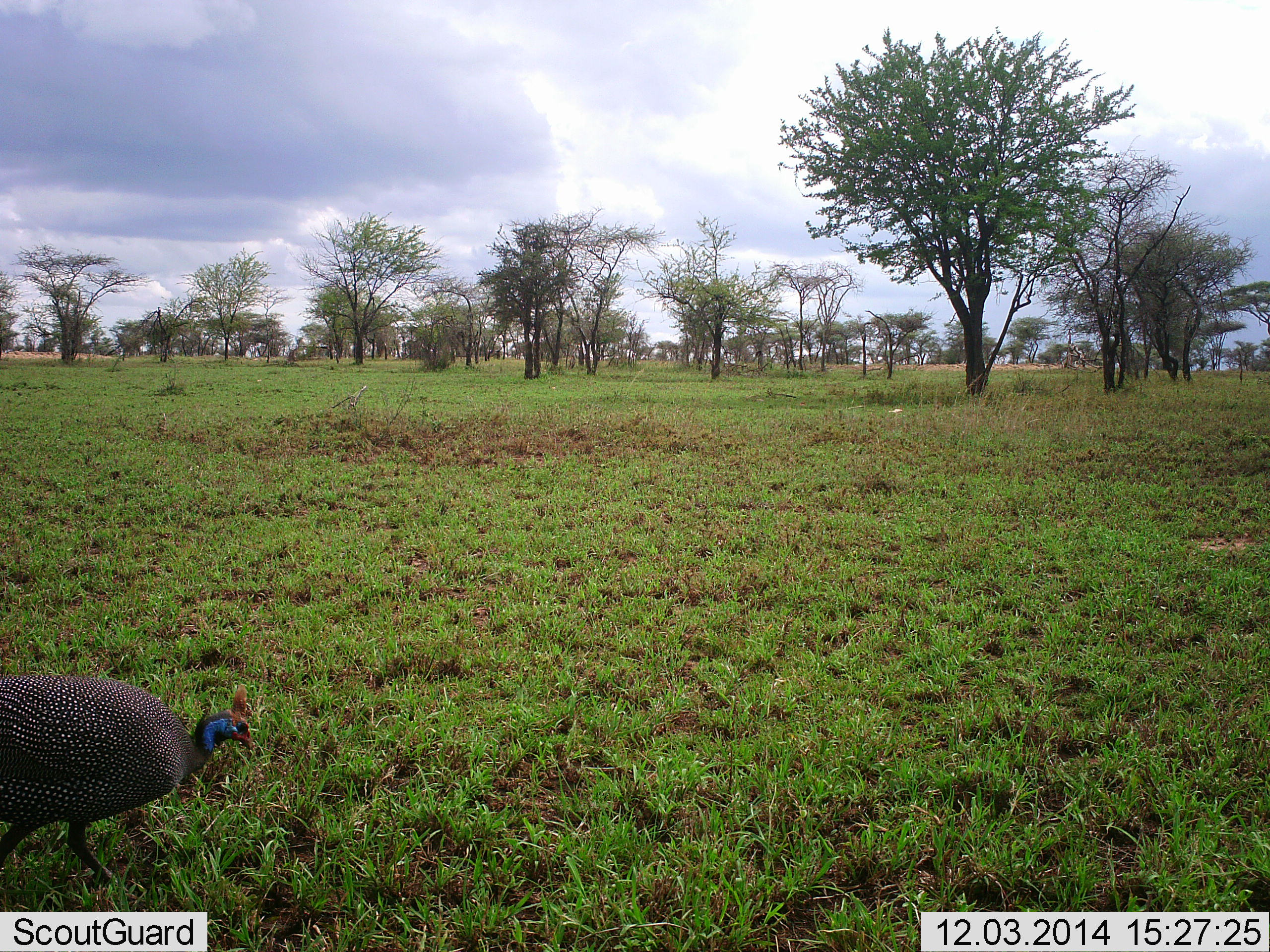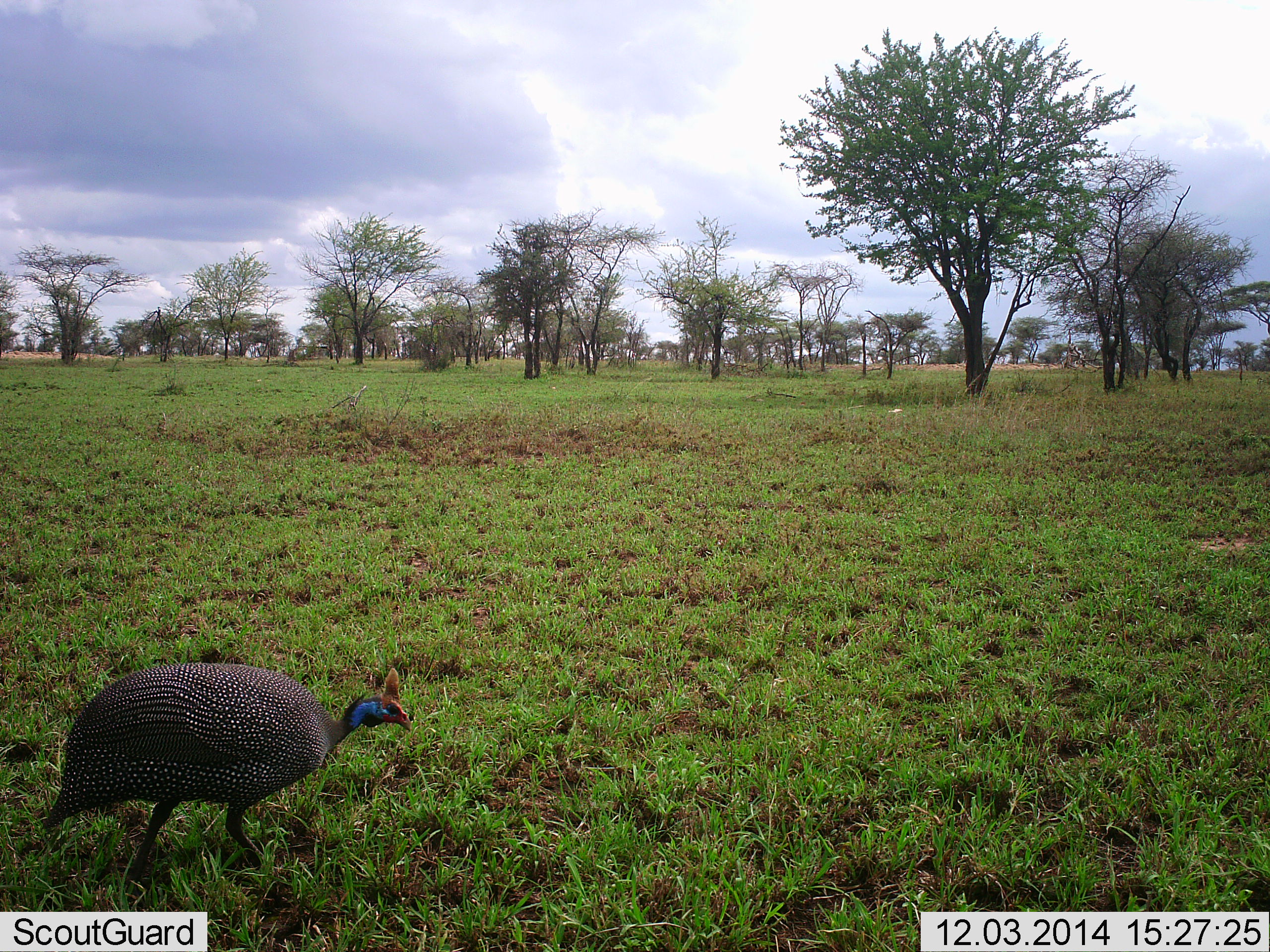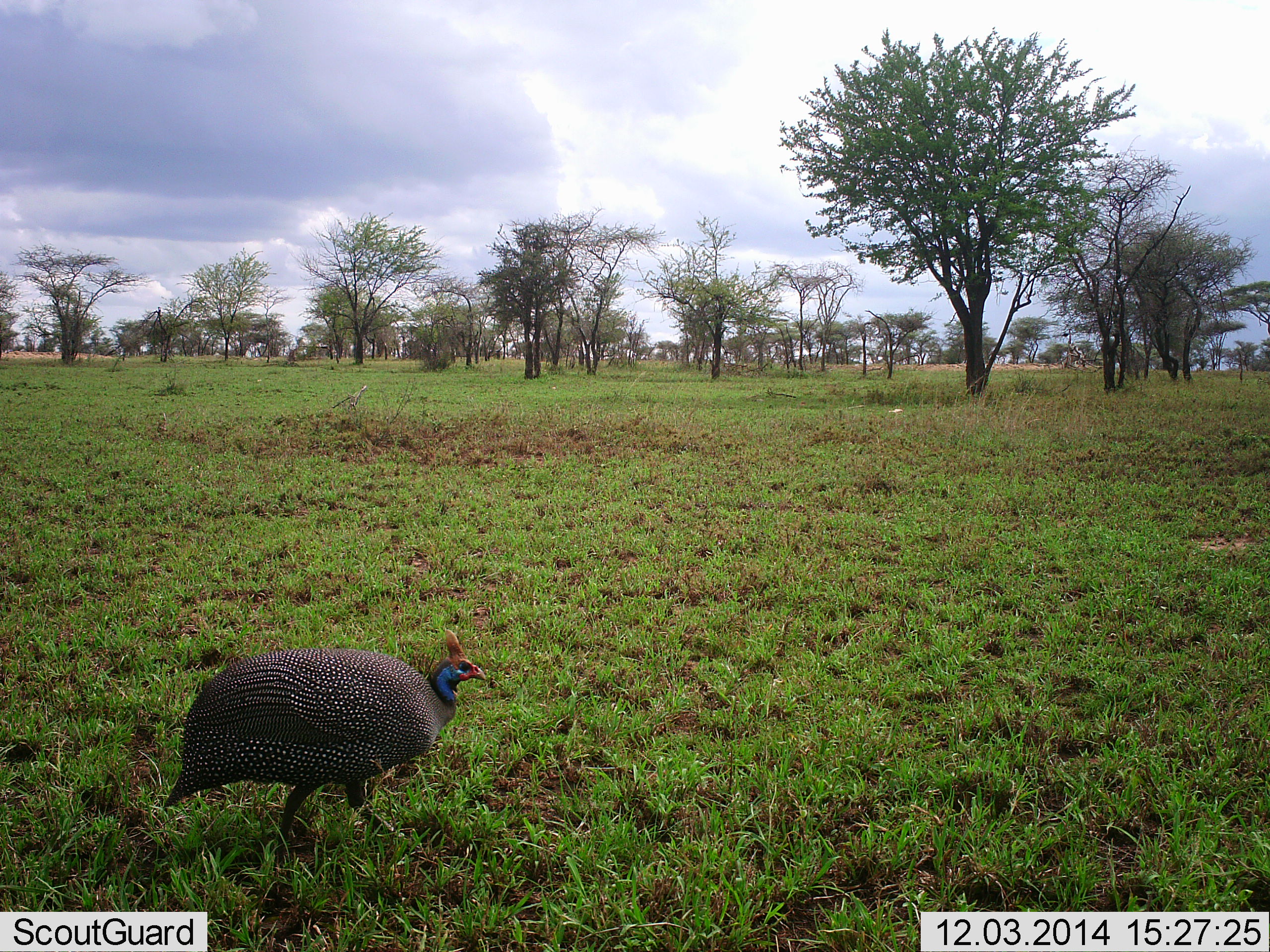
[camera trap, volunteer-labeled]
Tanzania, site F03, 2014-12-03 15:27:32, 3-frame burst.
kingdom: Animalia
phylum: Chordata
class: Aves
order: Galliformes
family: Numididae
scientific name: Numididae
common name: guinea fowl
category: guineafowl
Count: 1.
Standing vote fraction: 10%.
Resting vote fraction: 0%.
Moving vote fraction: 100%.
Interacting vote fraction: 0%.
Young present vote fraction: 0%.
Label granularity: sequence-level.